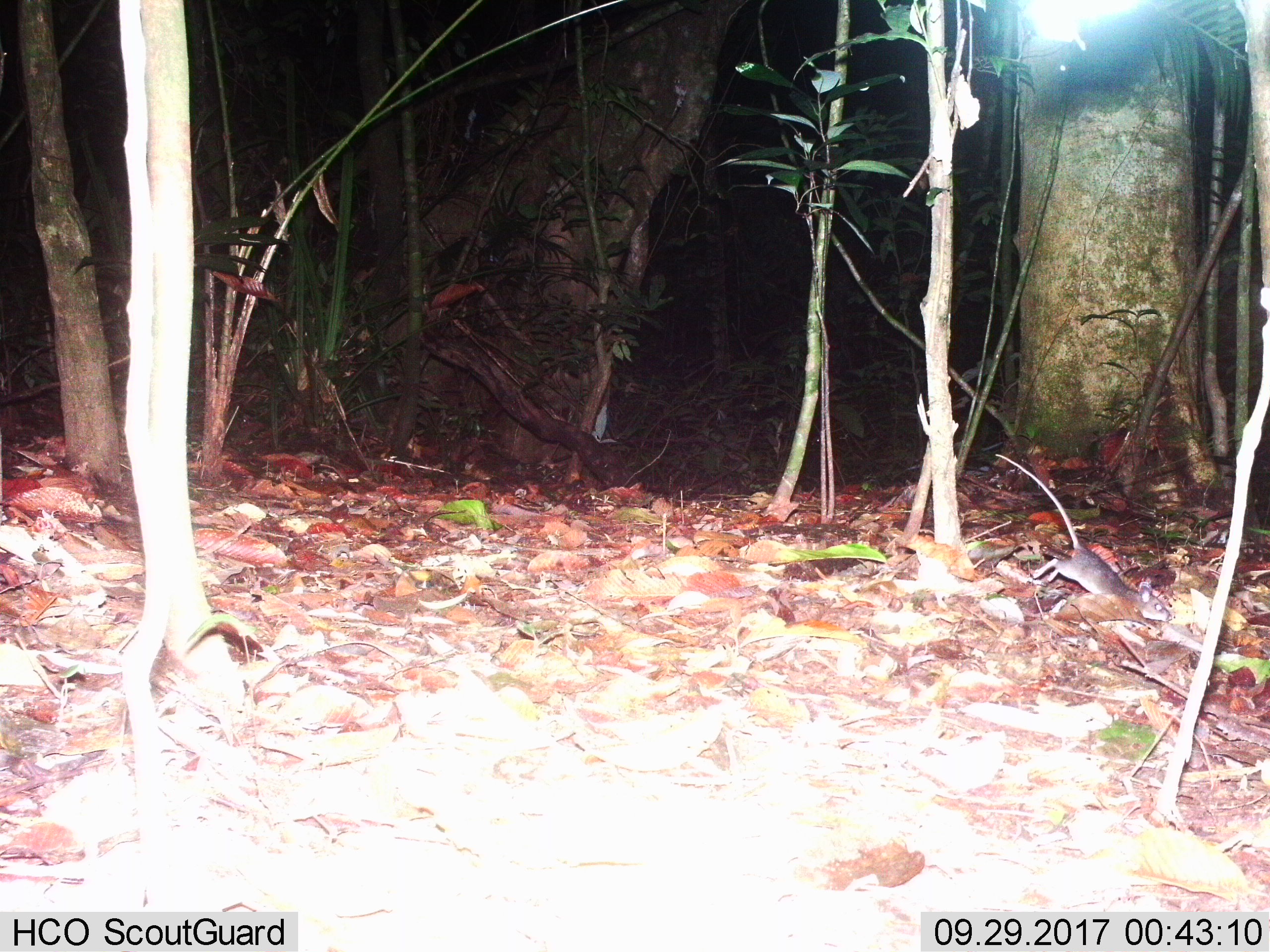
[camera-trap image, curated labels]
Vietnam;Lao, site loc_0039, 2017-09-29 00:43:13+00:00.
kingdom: Animalia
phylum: Chordata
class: Mammalia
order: Rodentia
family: Muridae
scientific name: Muridae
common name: old-world mice and rats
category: unidentified murid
Unidentified murid (old-world mice and rats) (Muridae). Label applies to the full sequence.